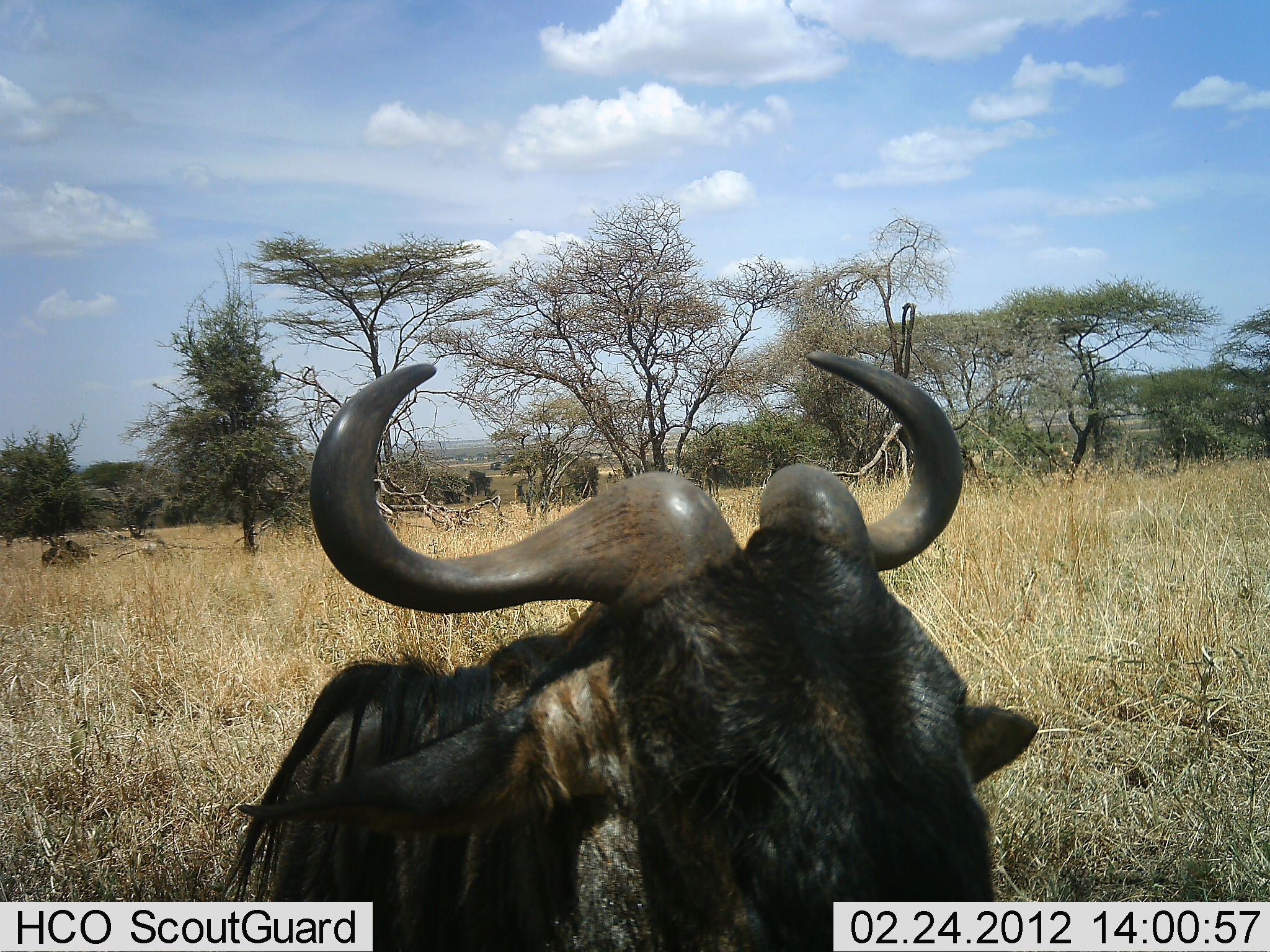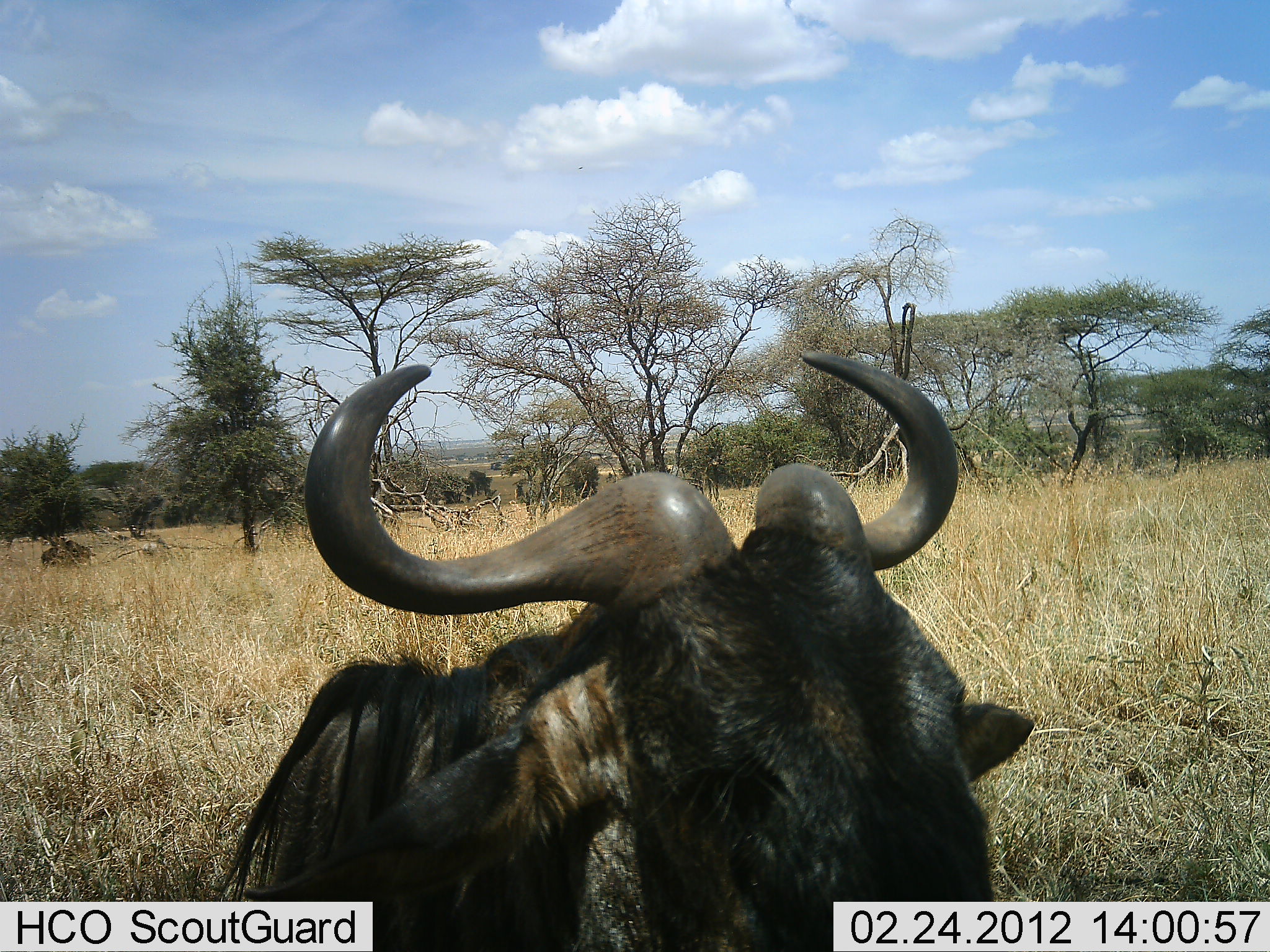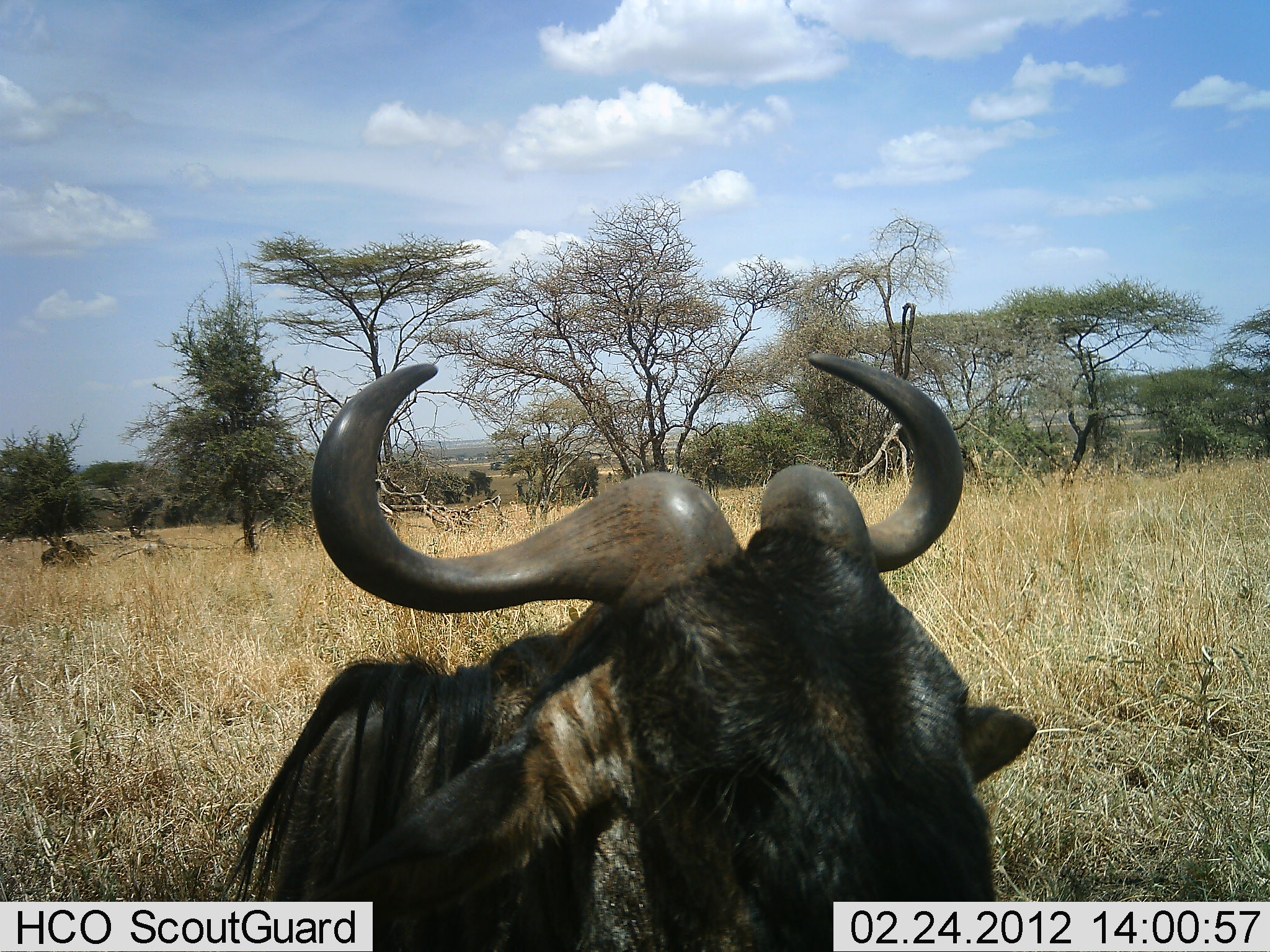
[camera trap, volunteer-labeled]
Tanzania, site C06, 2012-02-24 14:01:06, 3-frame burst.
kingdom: Animalia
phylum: Chordata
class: Mammalia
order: Artiodactyla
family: Bovidae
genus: Connochaetes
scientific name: Connochaetes taurinus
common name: blue wildebeest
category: wildebeest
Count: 1.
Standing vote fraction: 39%.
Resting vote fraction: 58%.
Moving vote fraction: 3%.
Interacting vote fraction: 0%.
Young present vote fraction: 0%.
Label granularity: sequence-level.